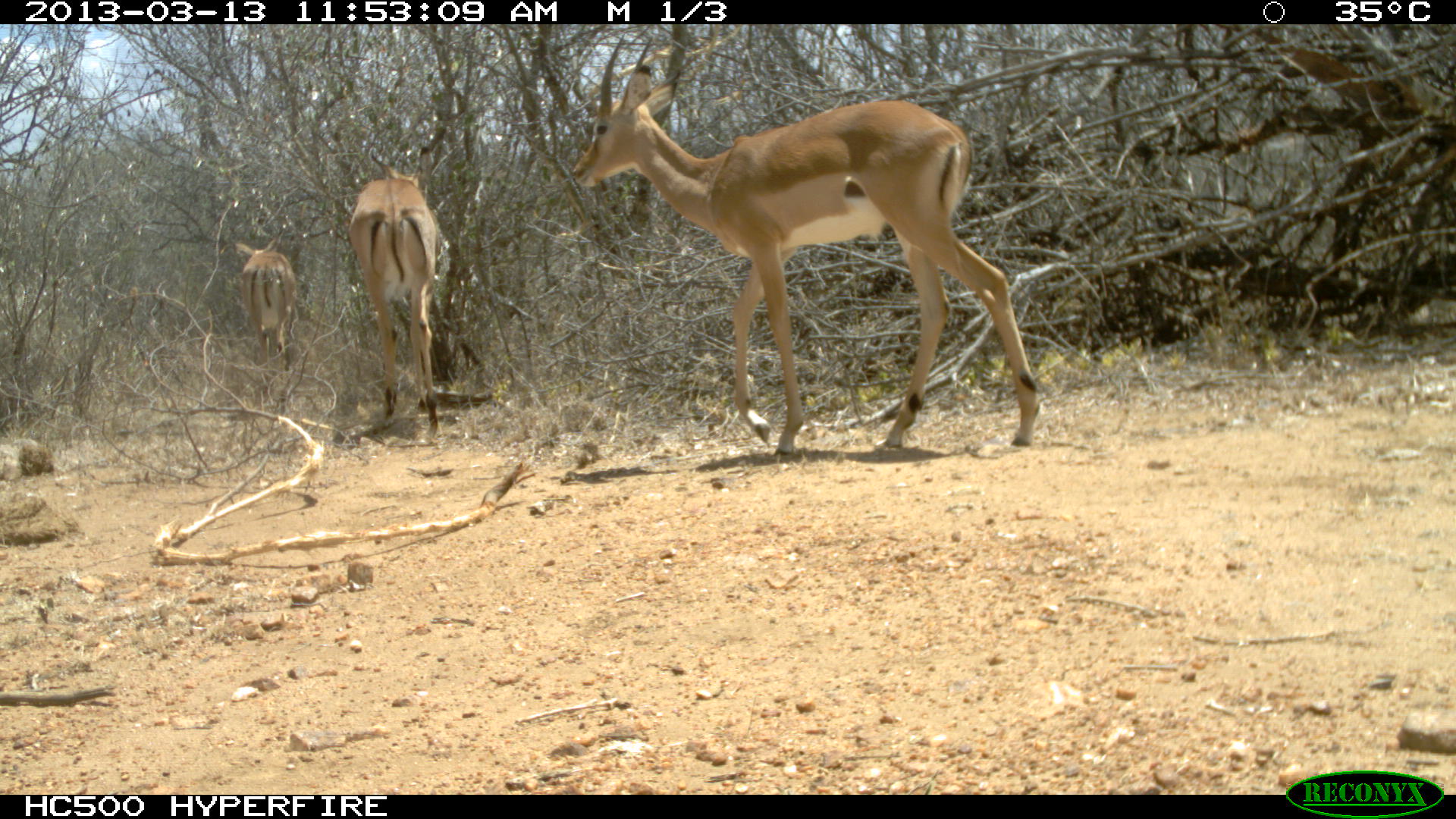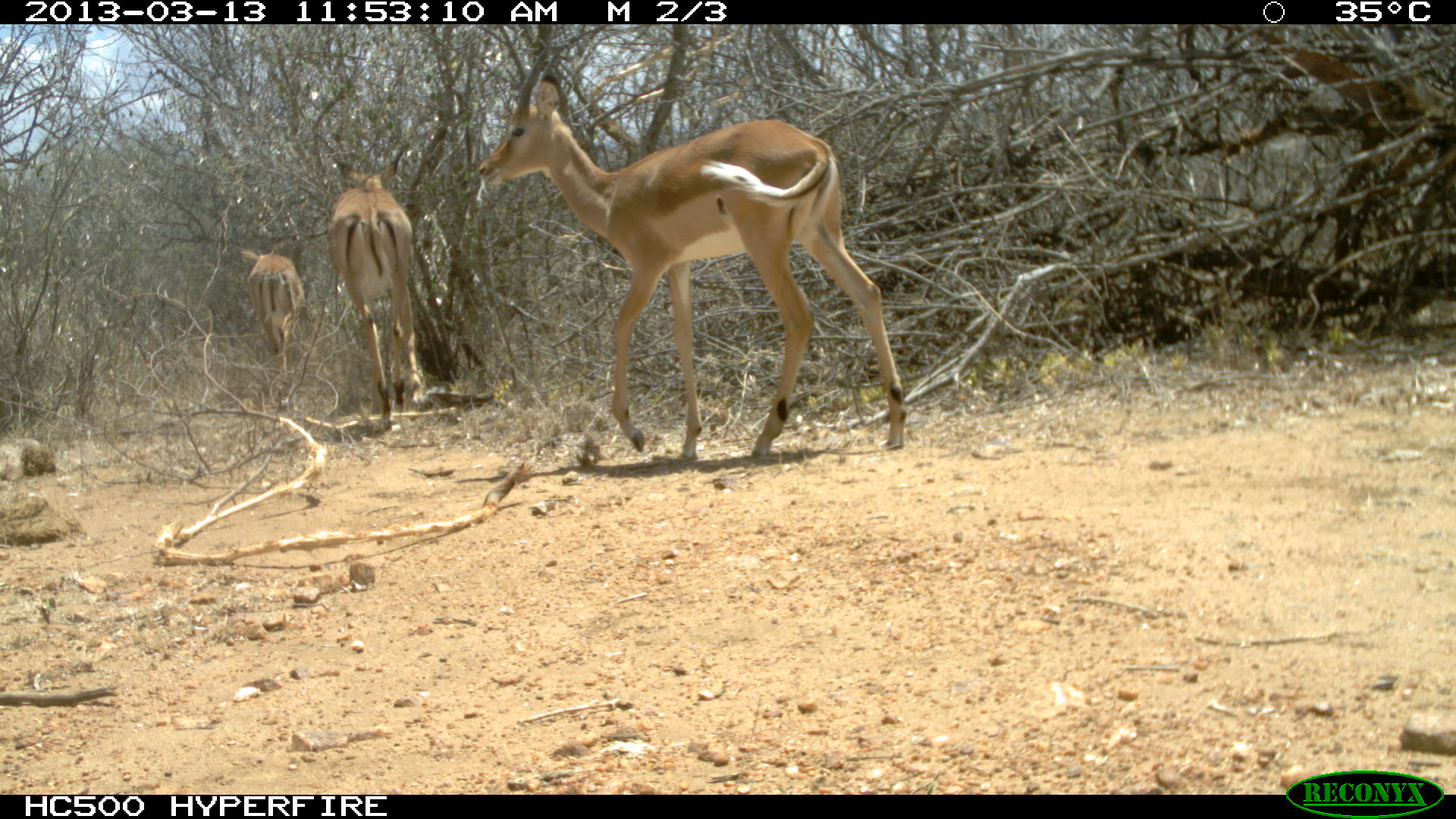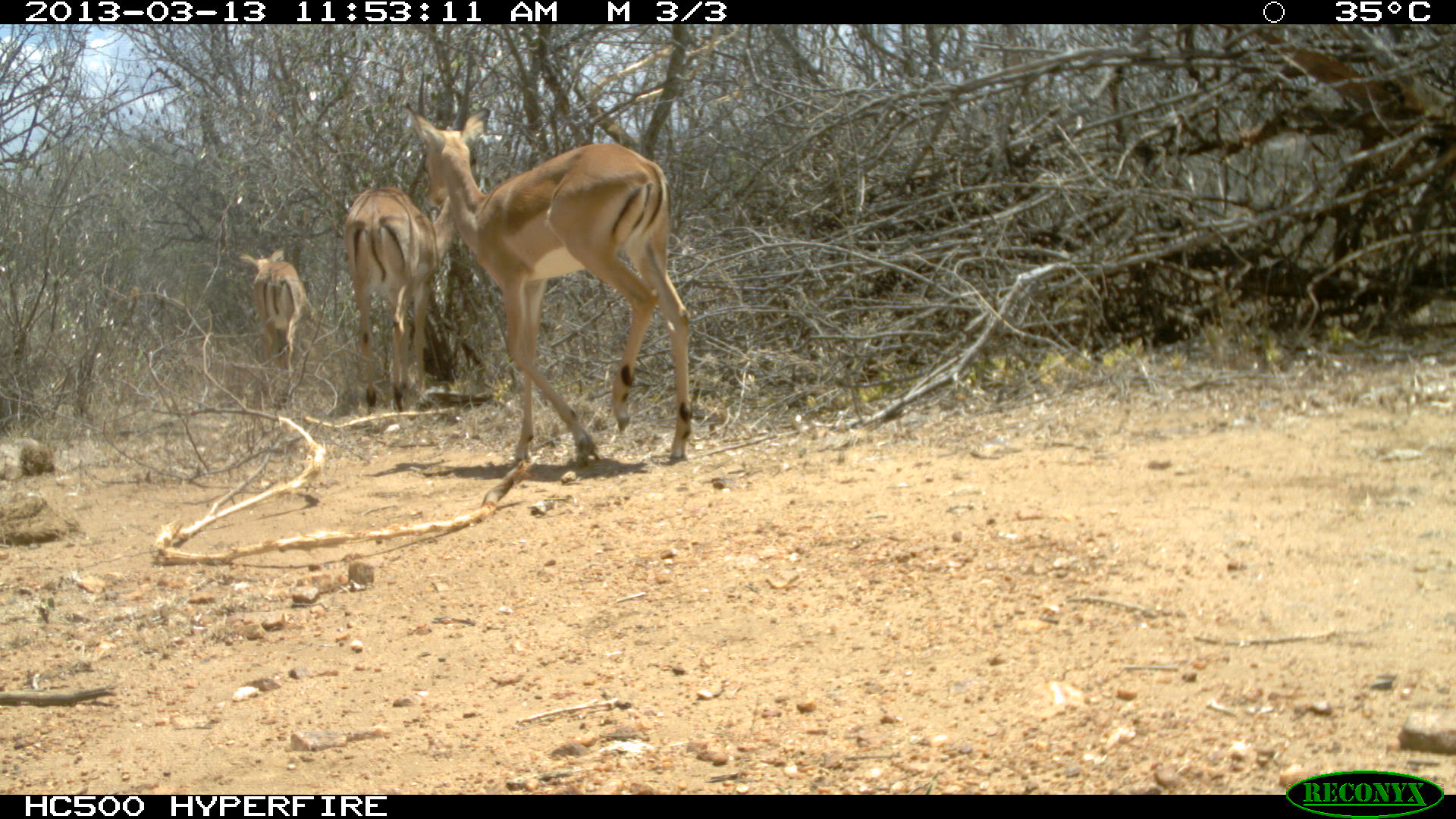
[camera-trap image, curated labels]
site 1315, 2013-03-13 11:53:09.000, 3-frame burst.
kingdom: Animalia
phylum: Chordata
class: Mammalia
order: Artiodactyla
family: Bovidae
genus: Aepyceros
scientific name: Aepyceros melampus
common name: impala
Aepyceros melampus (impala), count 3.